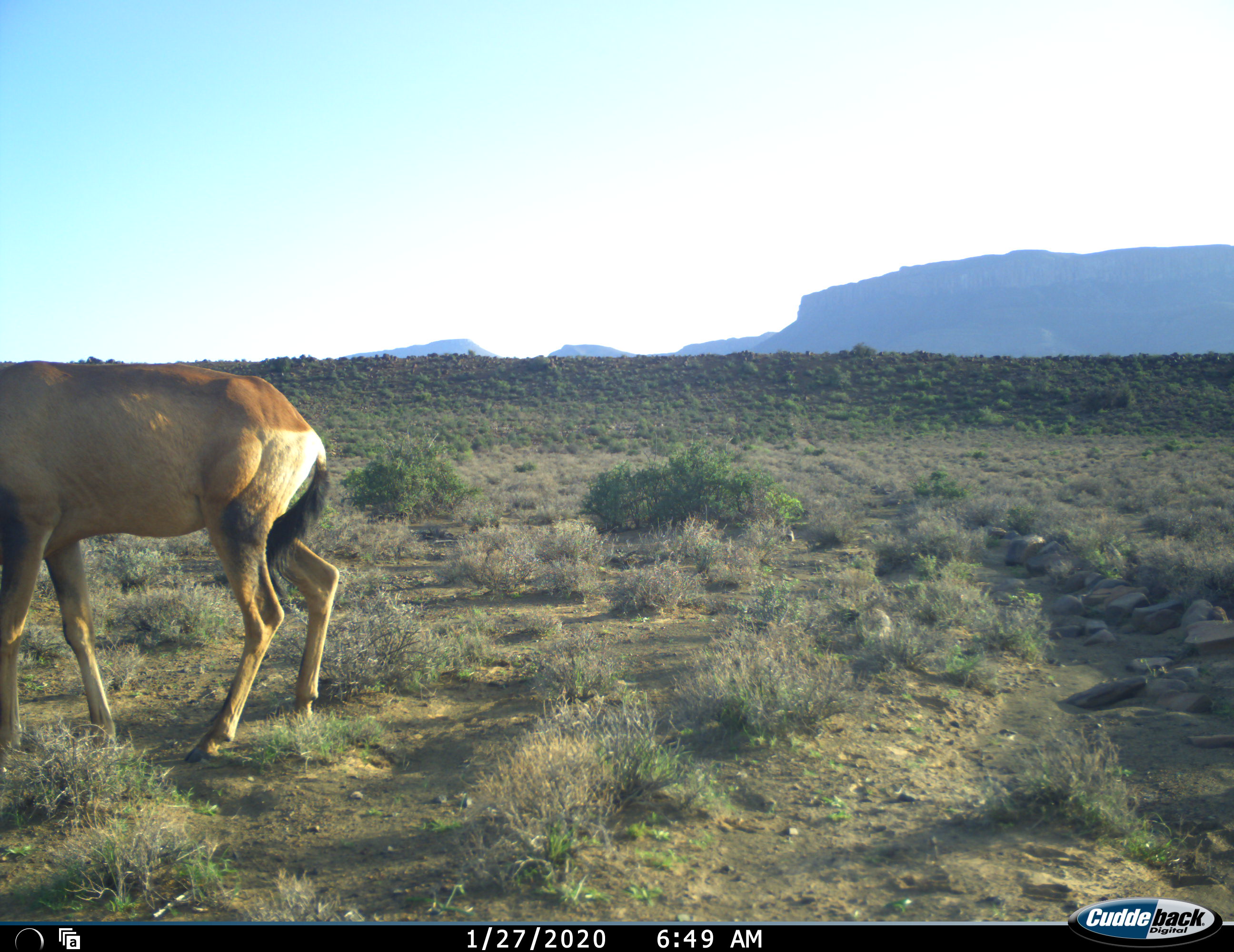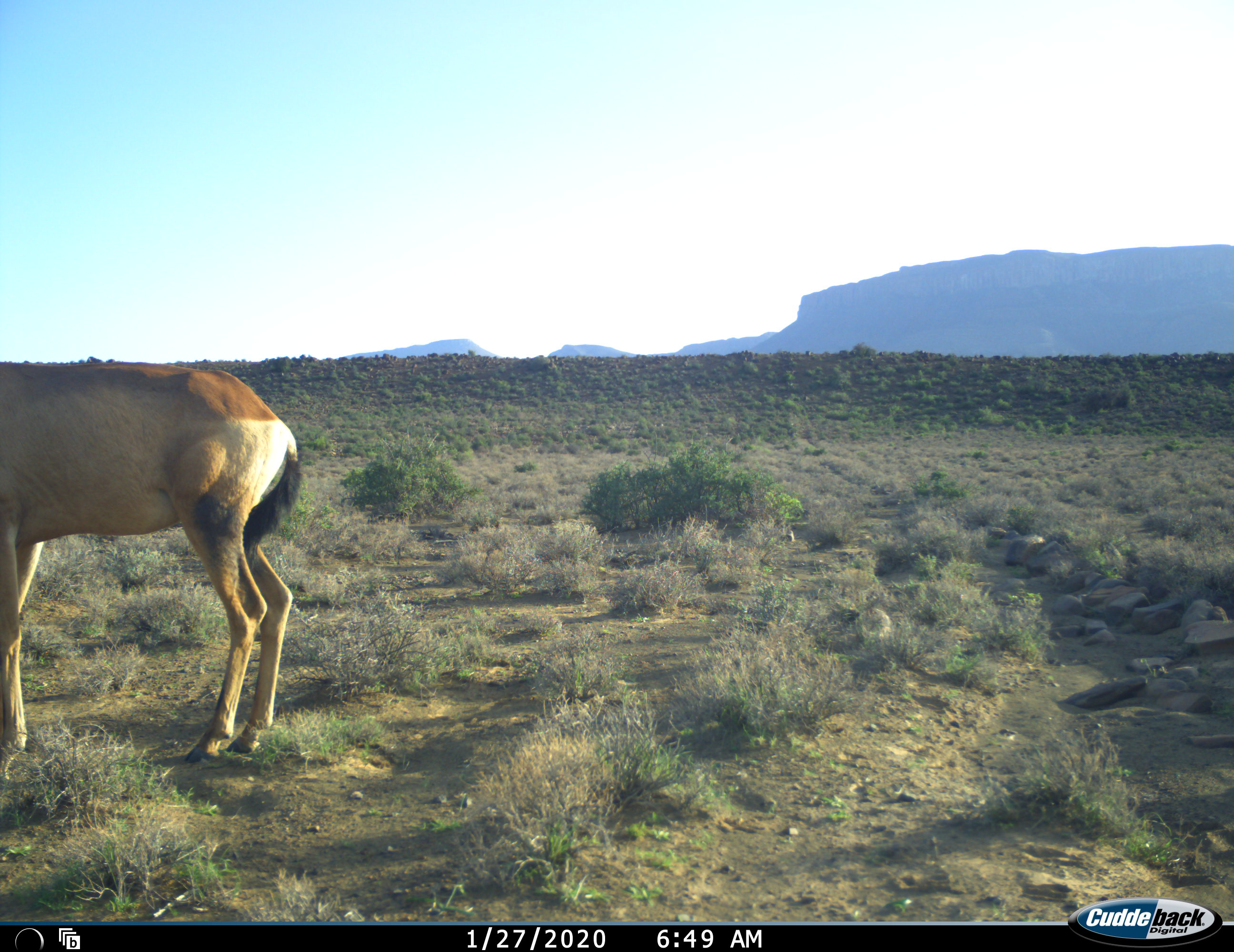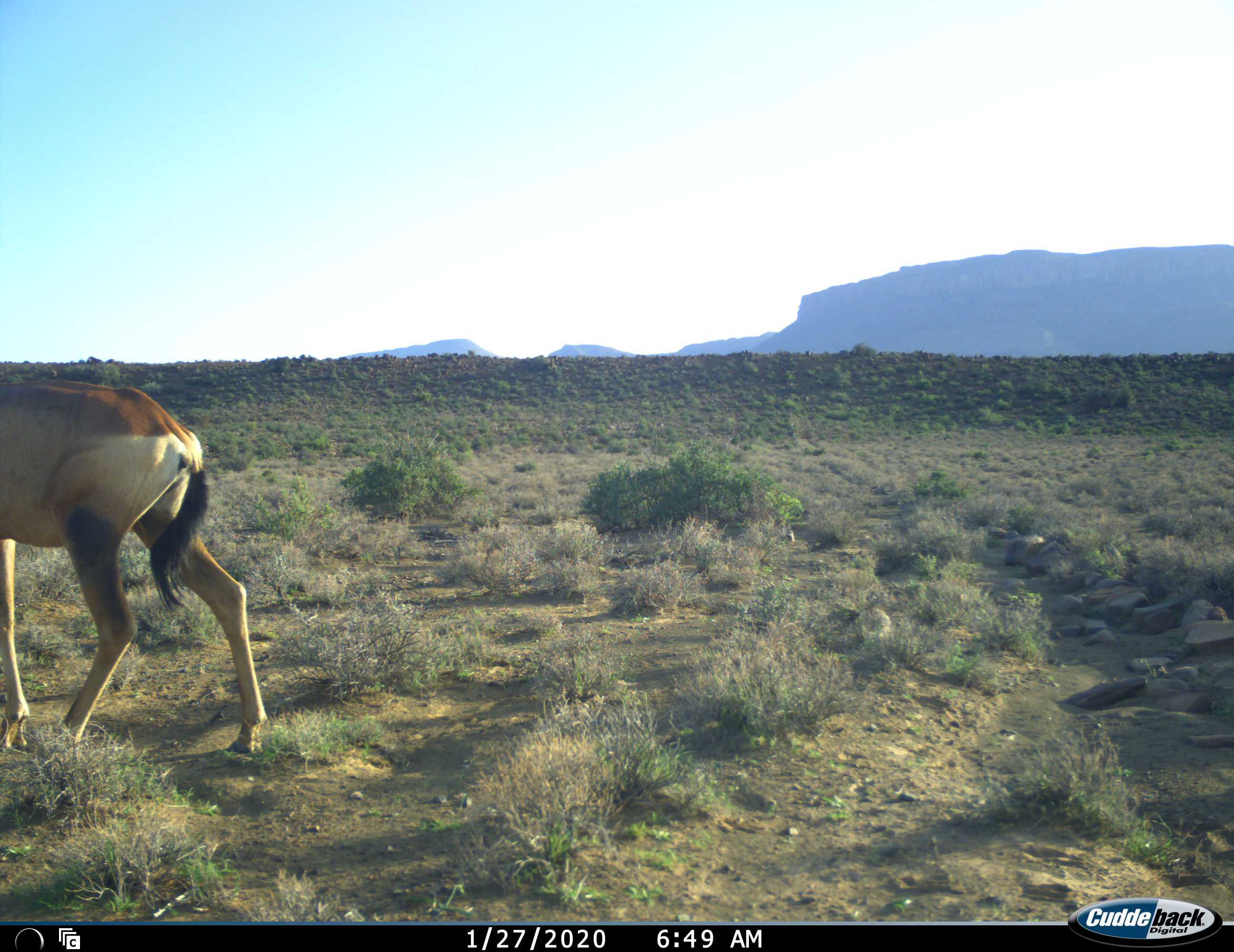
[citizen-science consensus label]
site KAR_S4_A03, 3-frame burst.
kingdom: Animalia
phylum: Chordata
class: Mammalia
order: Artiodactyla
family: Bovidae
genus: Alcelaphus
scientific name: Alcelaphus buselaphus caama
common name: red hartebeest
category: hartebeestred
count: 1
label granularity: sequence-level